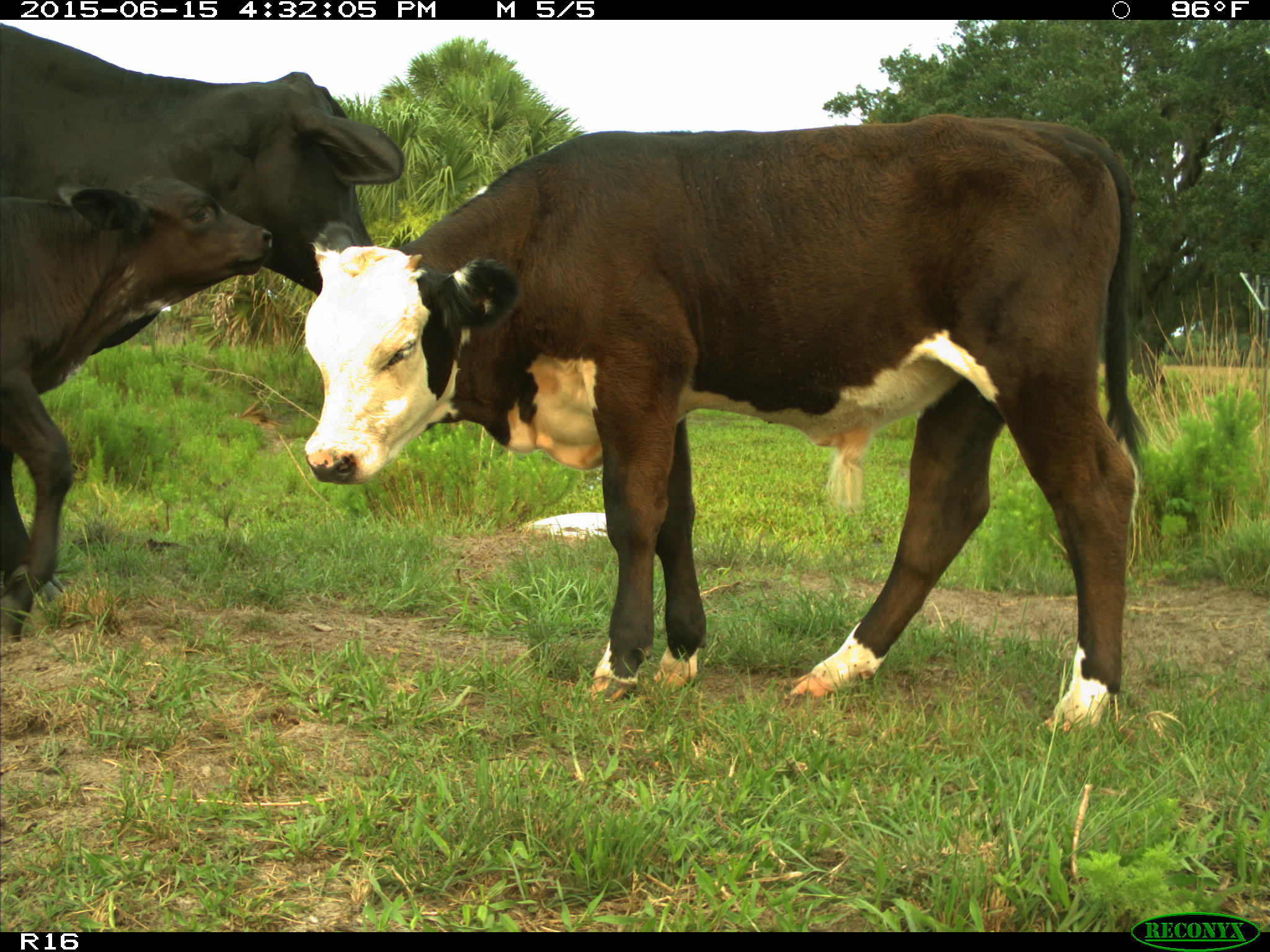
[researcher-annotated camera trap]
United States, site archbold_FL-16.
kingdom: Animalia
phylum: Chordata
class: Mammalia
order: Artiodactyla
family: Bovidae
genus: Bos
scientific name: Bos taurus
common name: domestic cow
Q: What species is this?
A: Bos taurus (domestic cow).